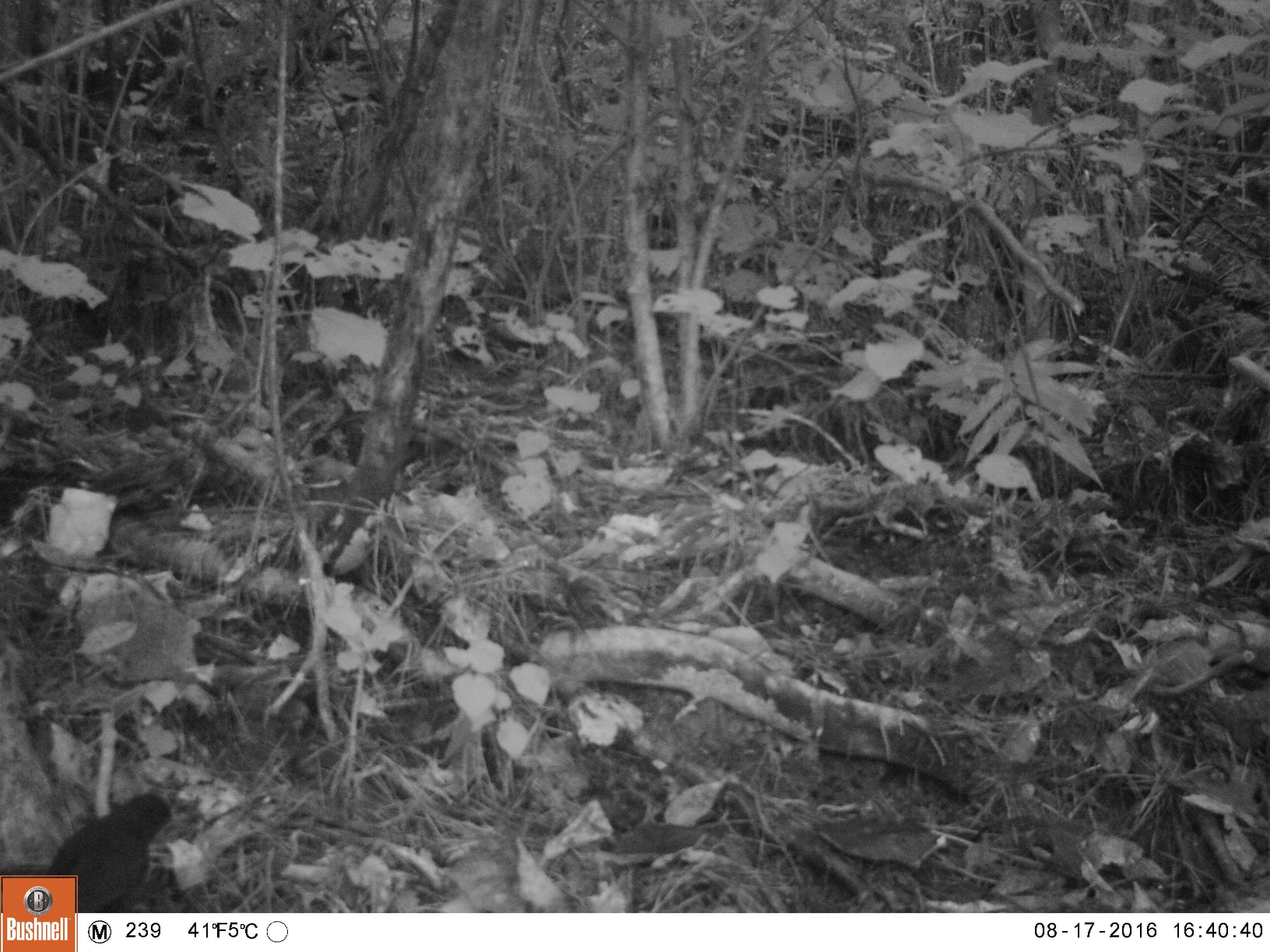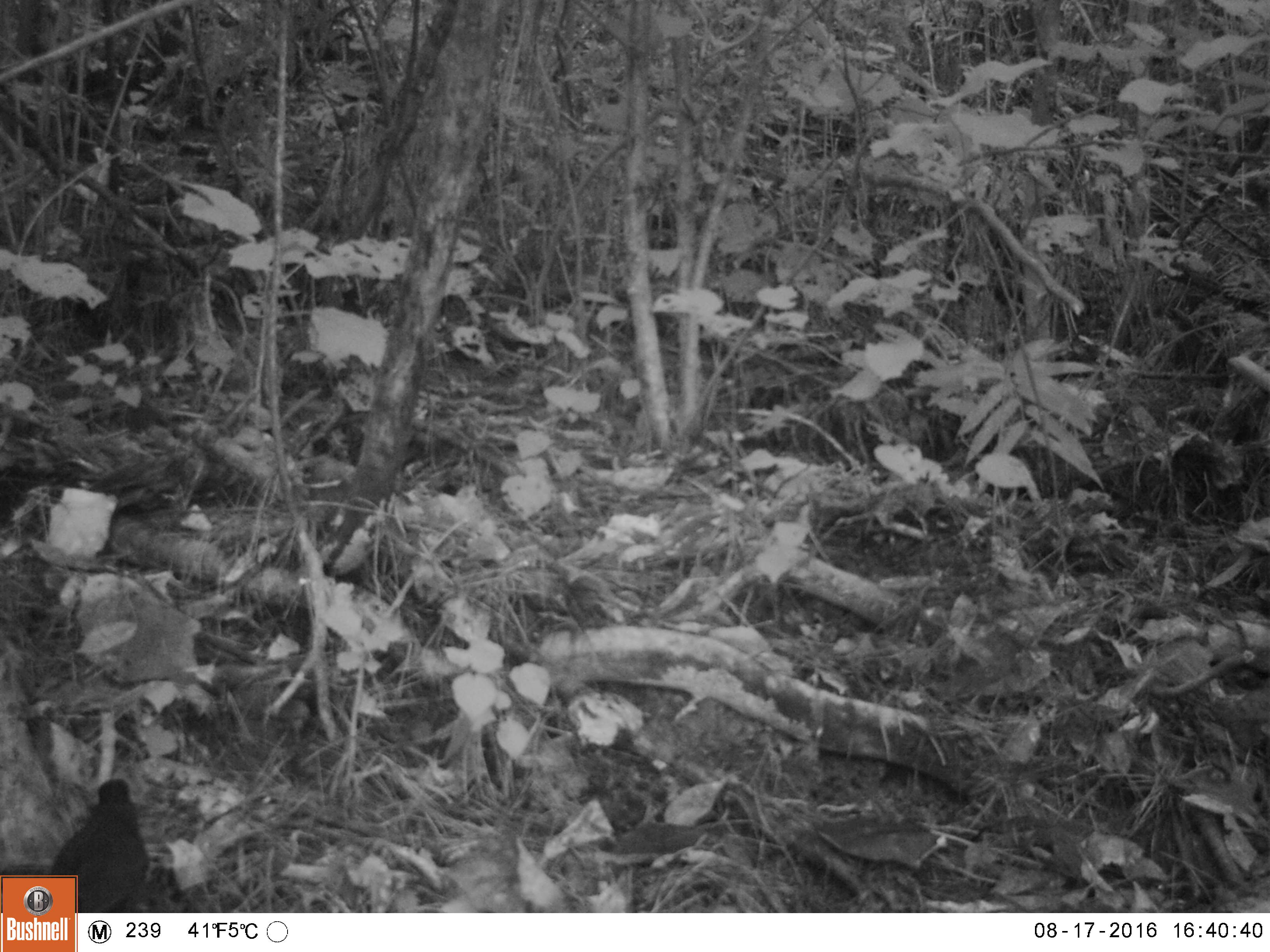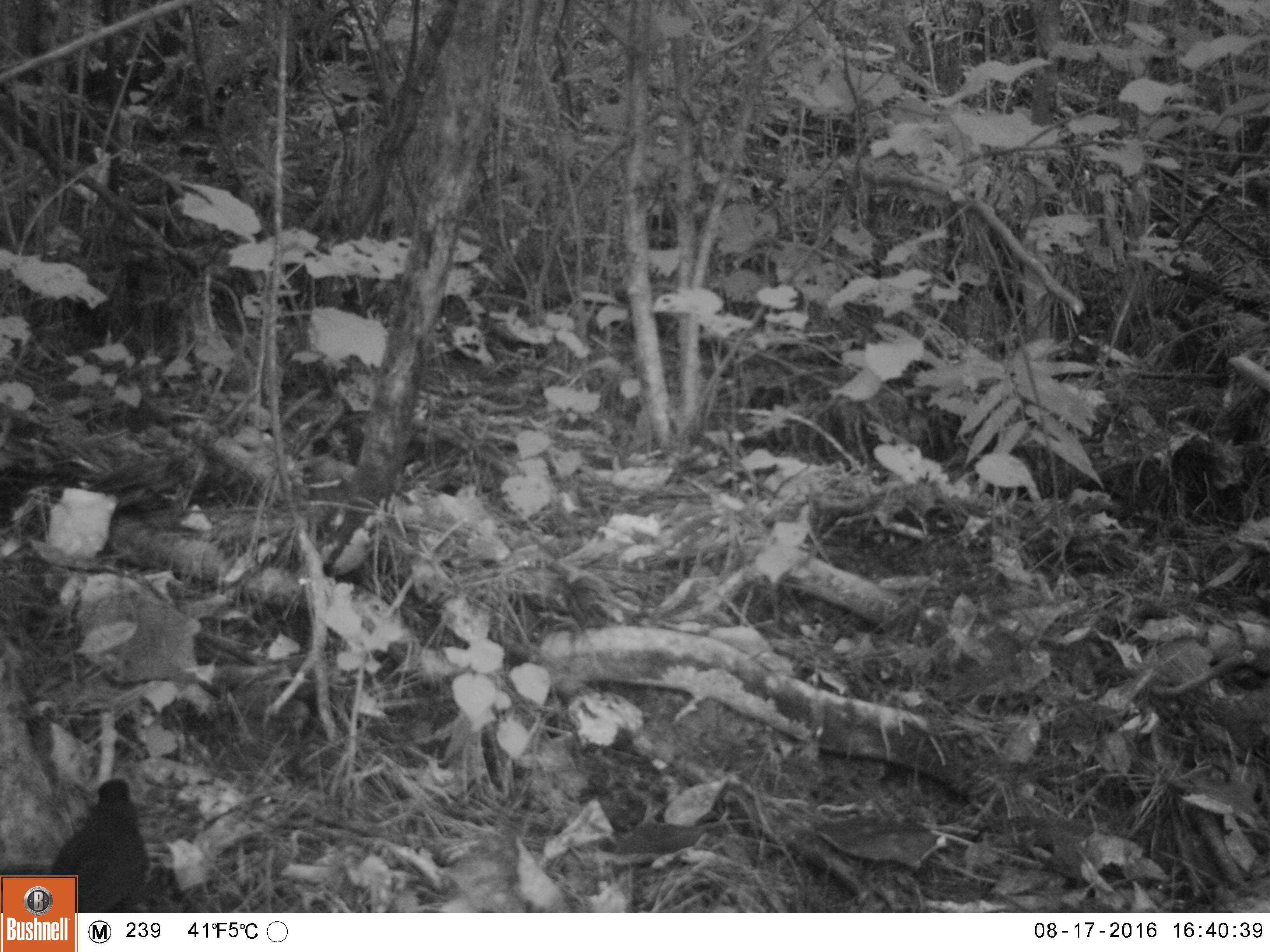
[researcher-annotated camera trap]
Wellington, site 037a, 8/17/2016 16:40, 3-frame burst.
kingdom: Animalia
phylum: Chordata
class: Aves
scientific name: Aves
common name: bird